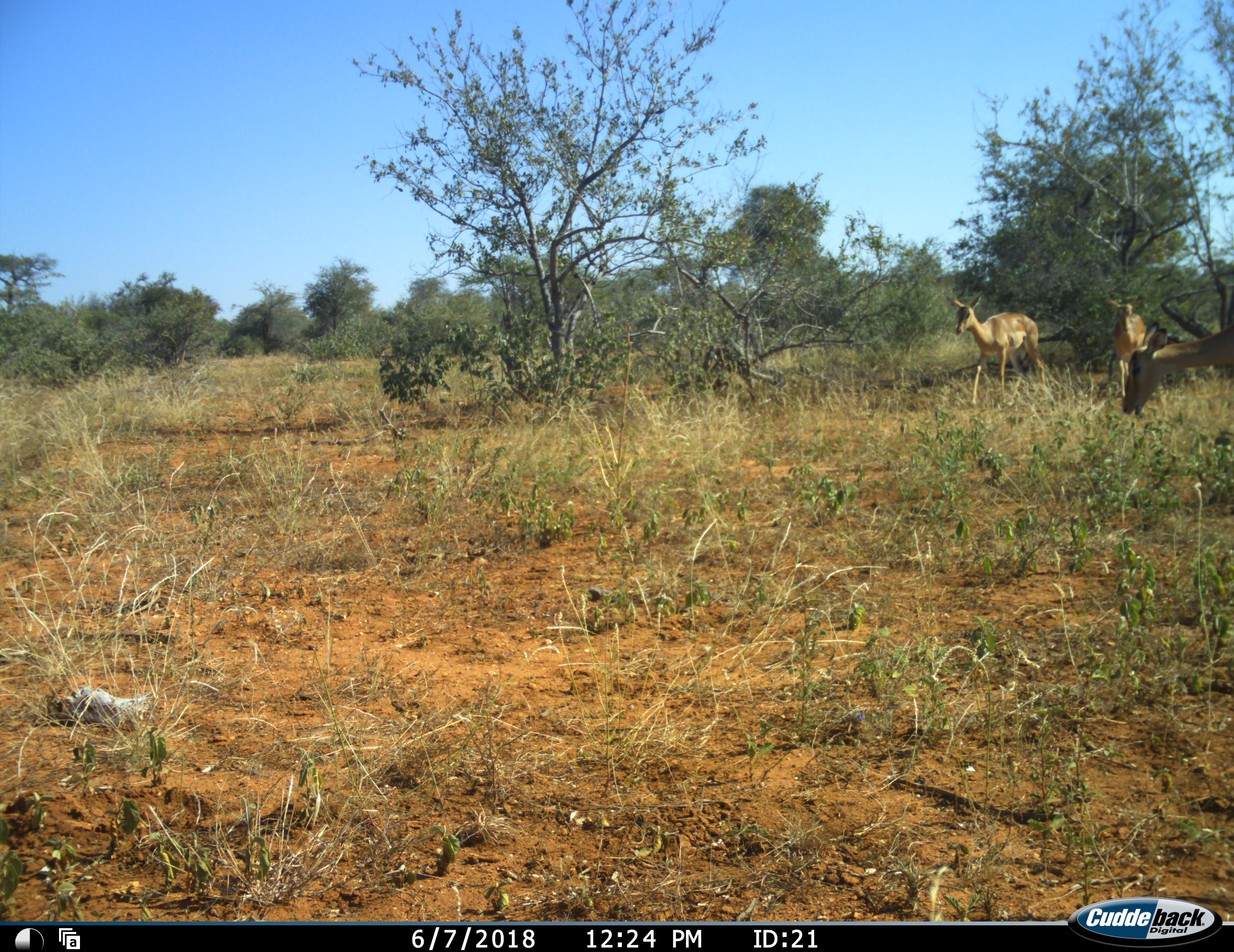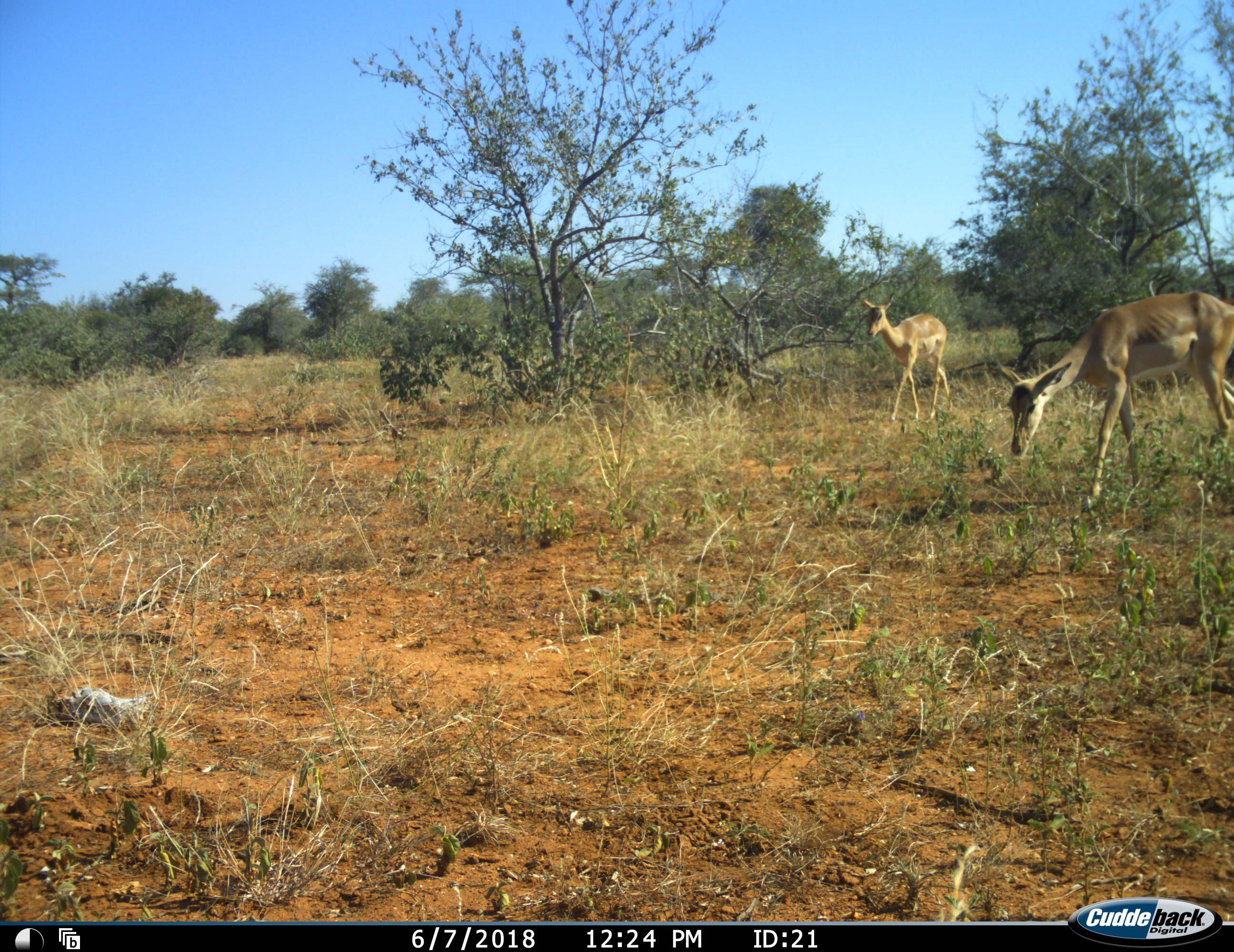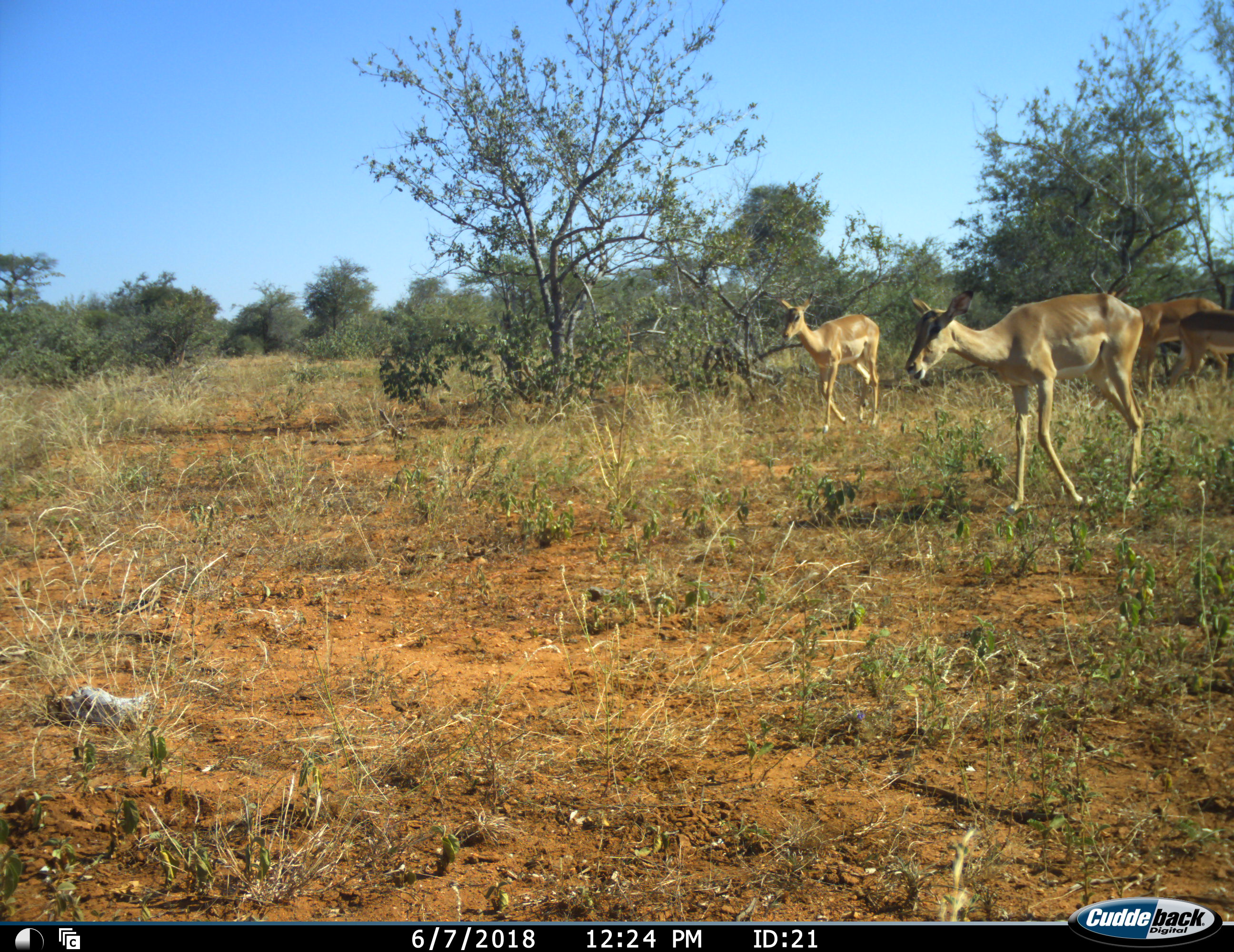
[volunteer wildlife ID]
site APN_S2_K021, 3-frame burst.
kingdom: Animalia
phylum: Chordata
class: Mammalia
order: Artiodactyla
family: Bovidae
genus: Aepyceros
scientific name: Aepyceros melampus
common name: impala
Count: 4.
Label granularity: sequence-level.